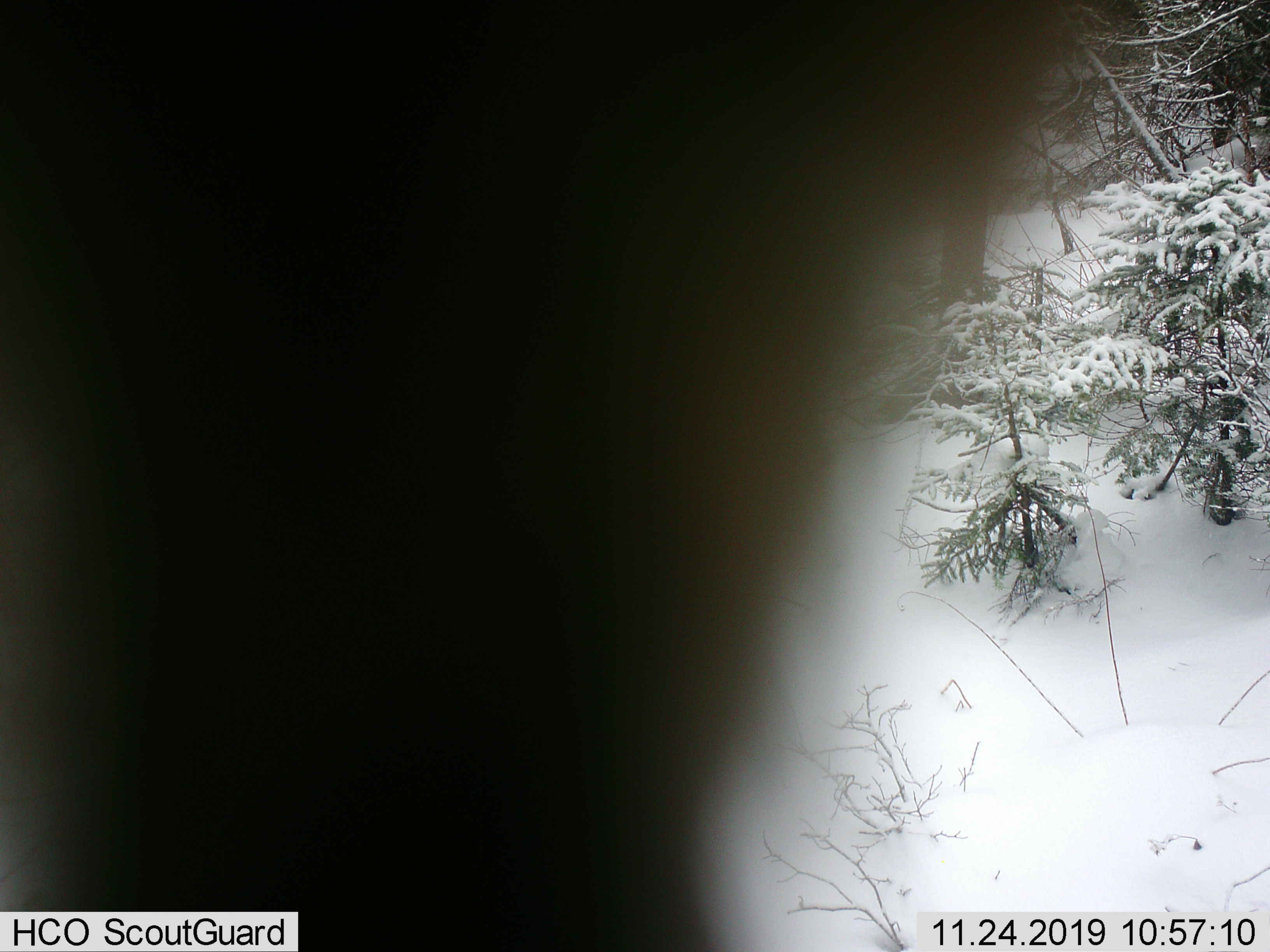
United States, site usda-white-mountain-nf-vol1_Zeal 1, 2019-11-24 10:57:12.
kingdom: Animalia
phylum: Chordata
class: Mammalia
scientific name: Mammalia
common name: mammal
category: mammal sp.